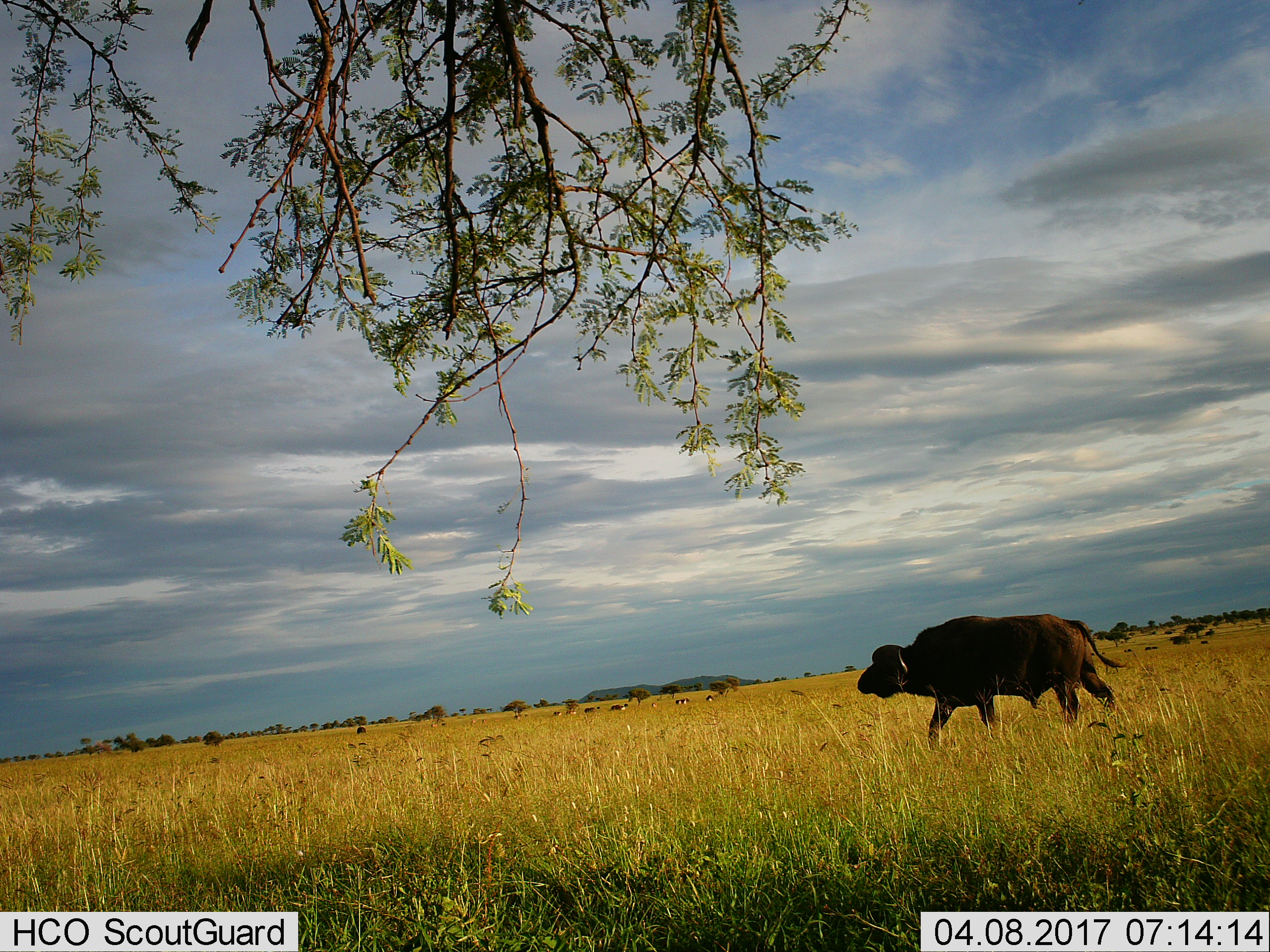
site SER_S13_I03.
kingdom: Animalia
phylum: Chordata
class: Mammalia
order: Artiodactyla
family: Bovidae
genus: Syncerus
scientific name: Syncerus caffer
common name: african buffalo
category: buffalo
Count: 1.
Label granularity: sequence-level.